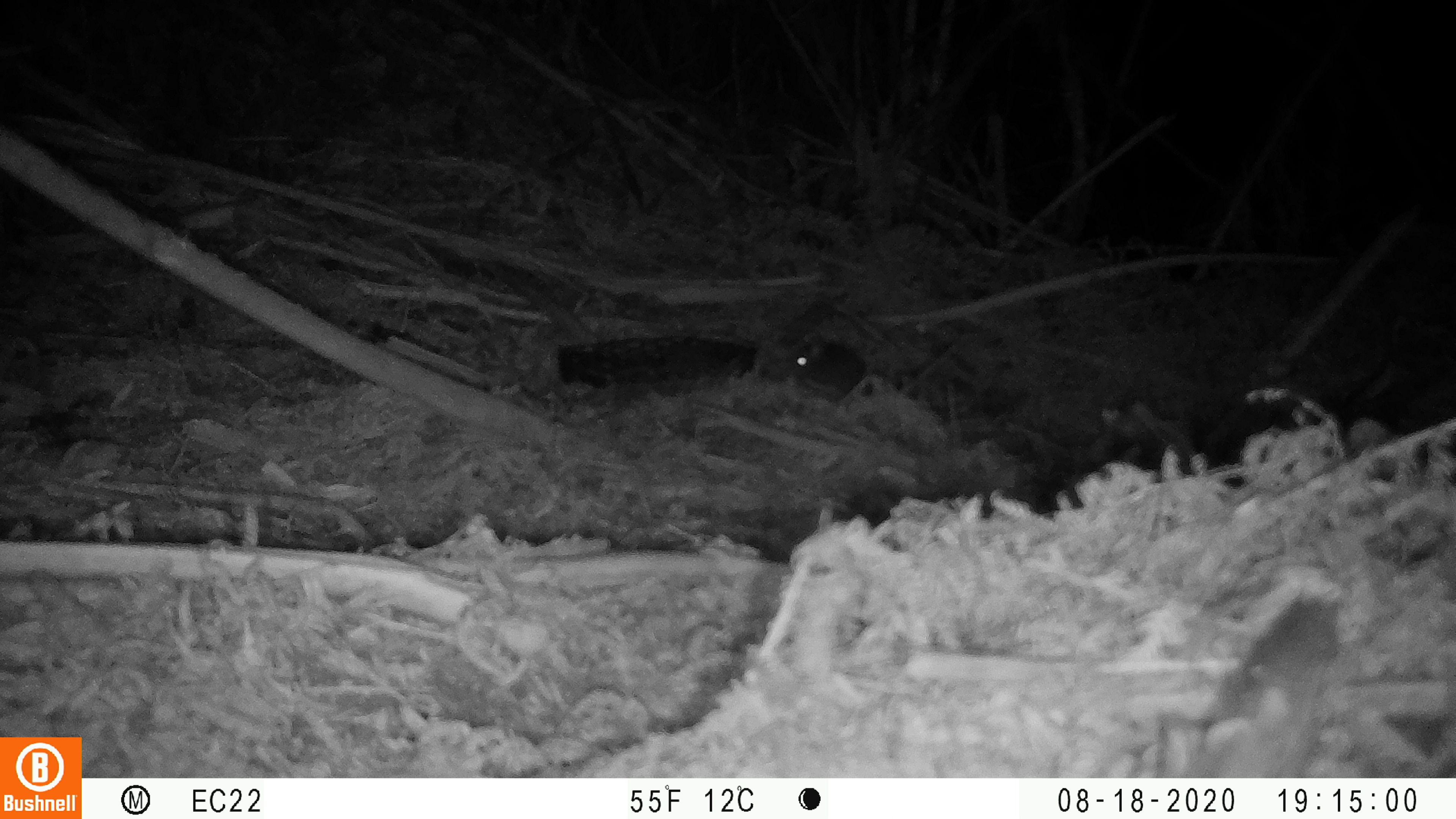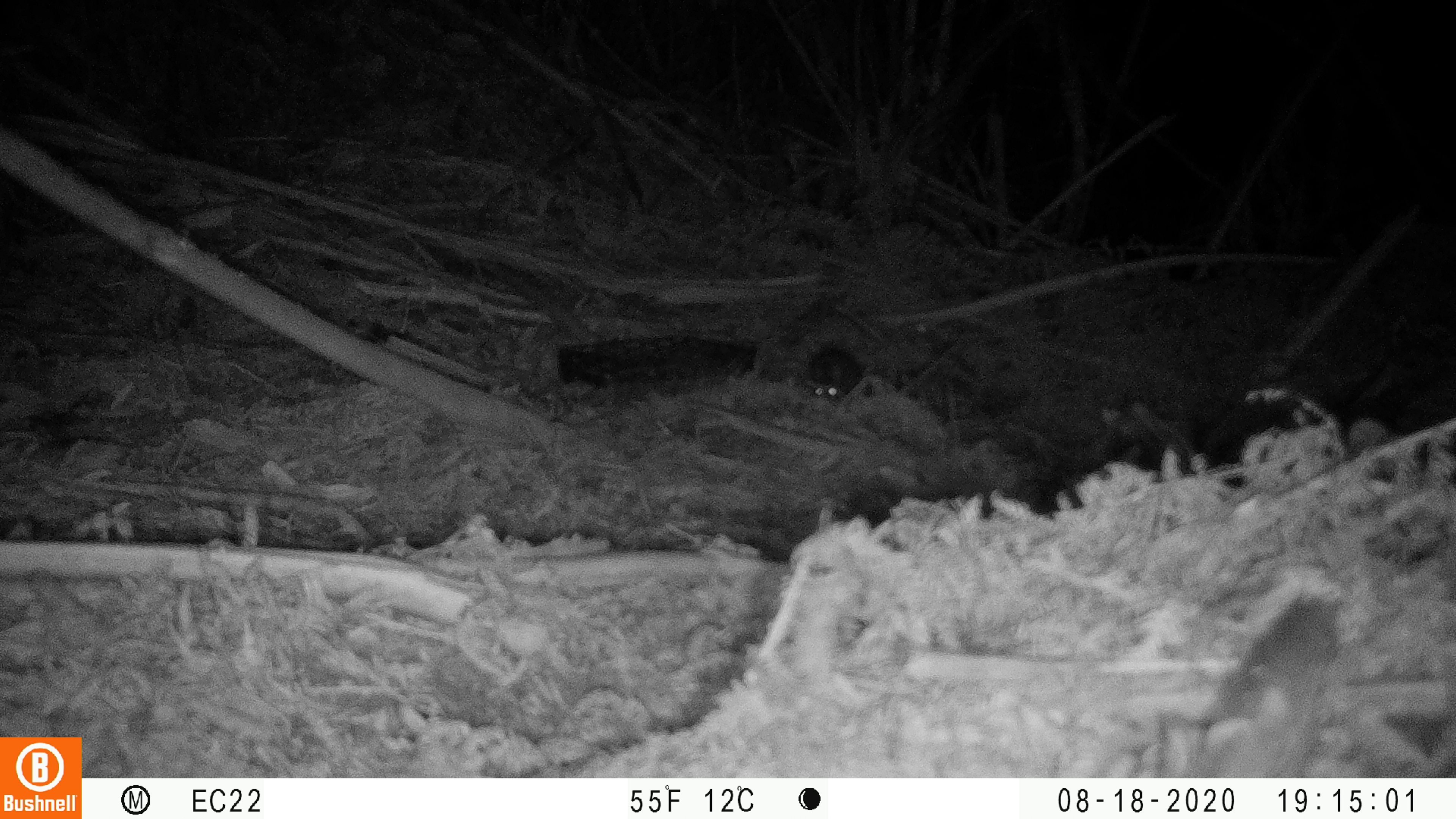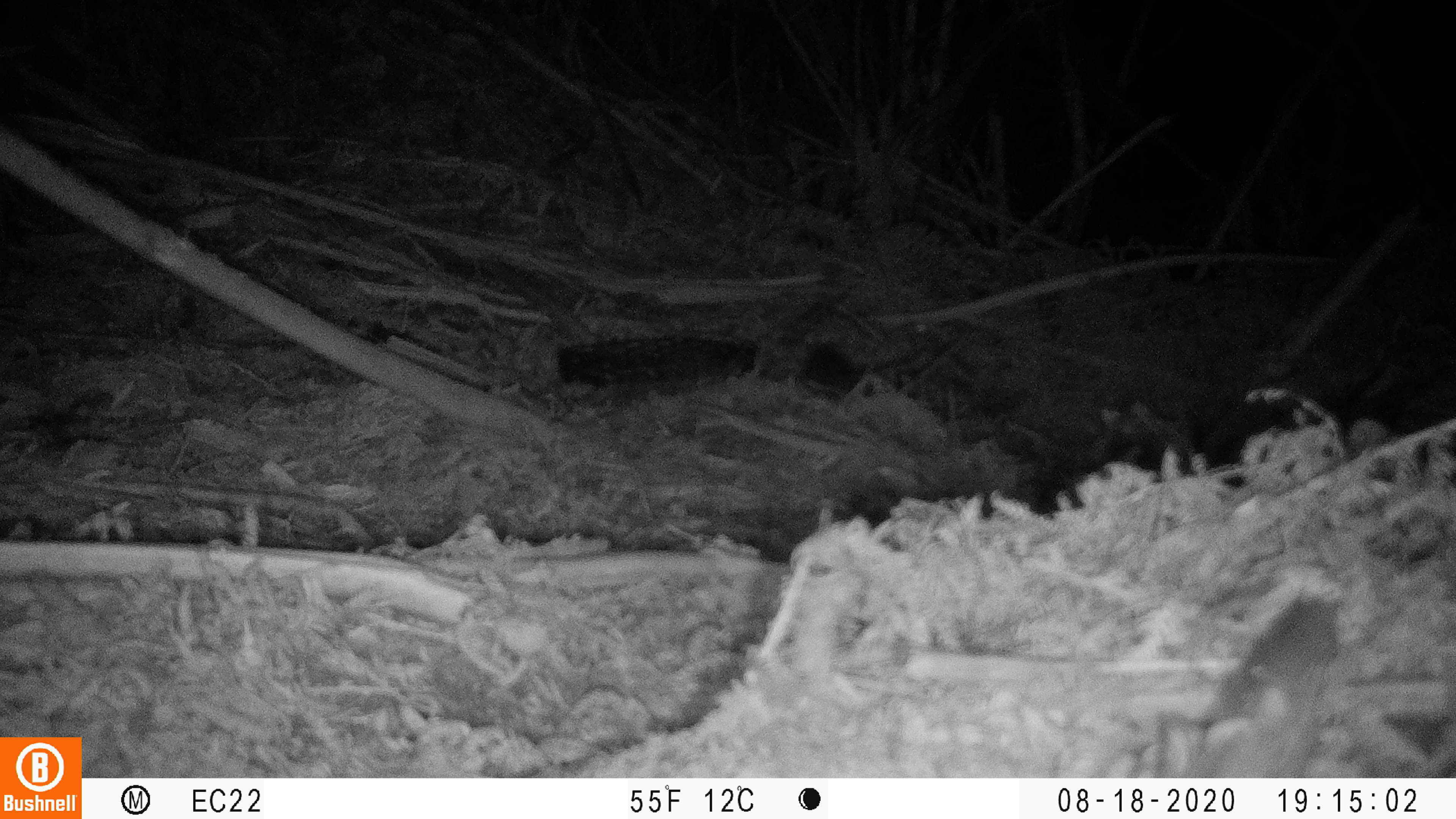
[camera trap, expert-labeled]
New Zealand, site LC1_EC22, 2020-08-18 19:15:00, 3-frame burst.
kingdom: Animalia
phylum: Chordata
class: Mammalia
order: Rodentia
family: Muridae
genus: Rattus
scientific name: Rattus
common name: rat